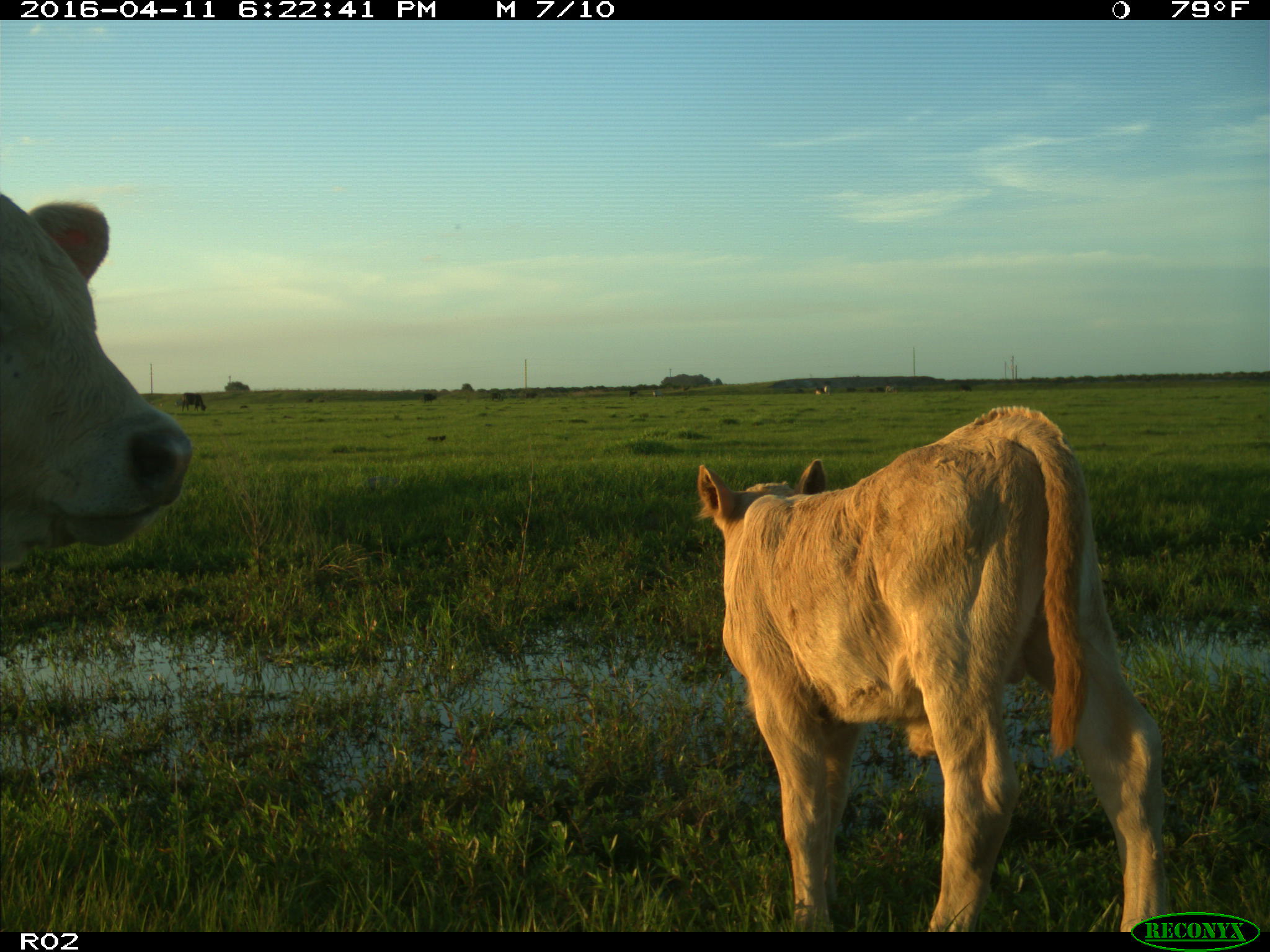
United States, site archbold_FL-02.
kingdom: Animalia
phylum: Chordata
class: Mammalia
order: Artiodactyla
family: Bovidae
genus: Bos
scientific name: Bos taurus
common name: domestic cow